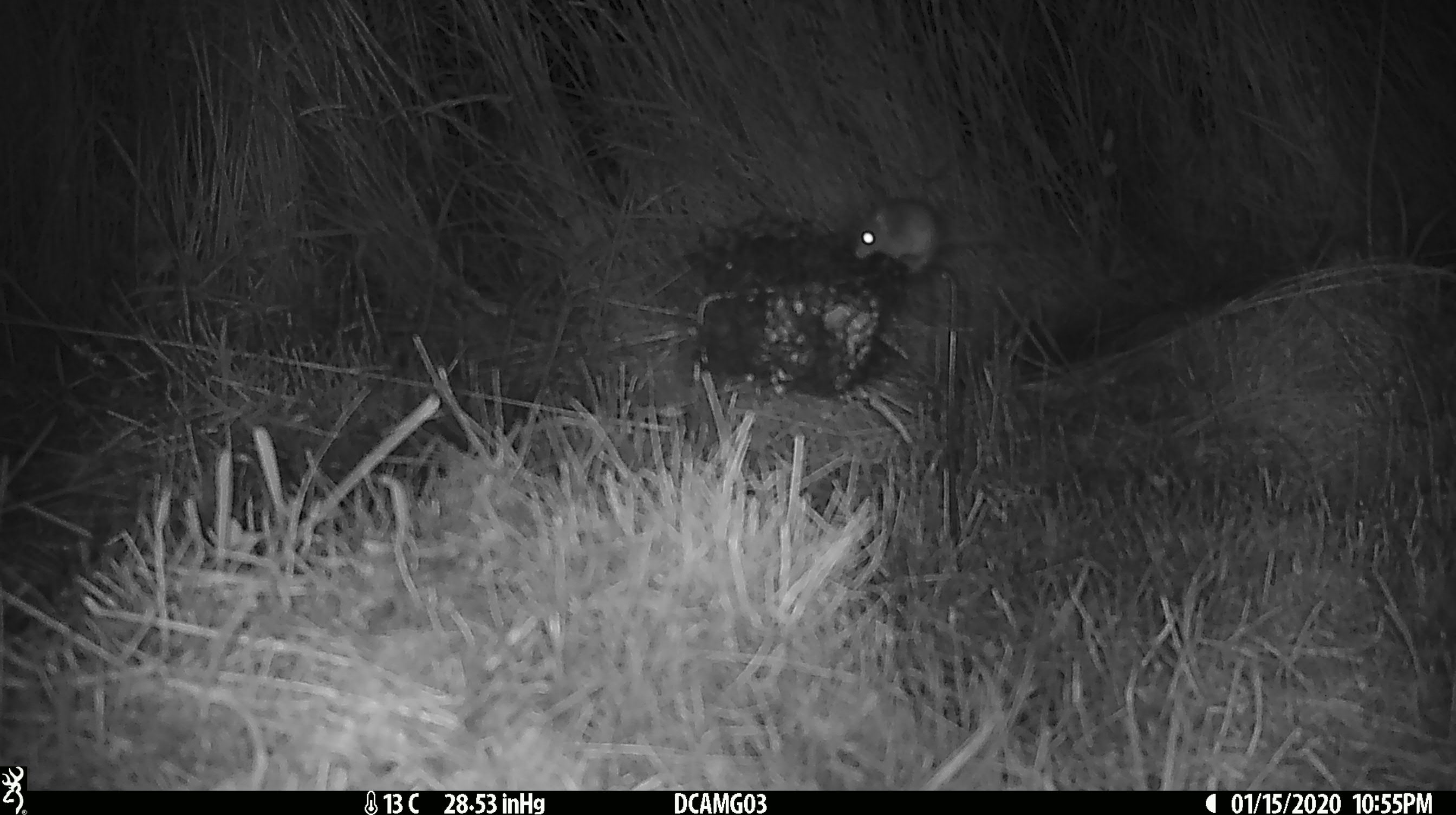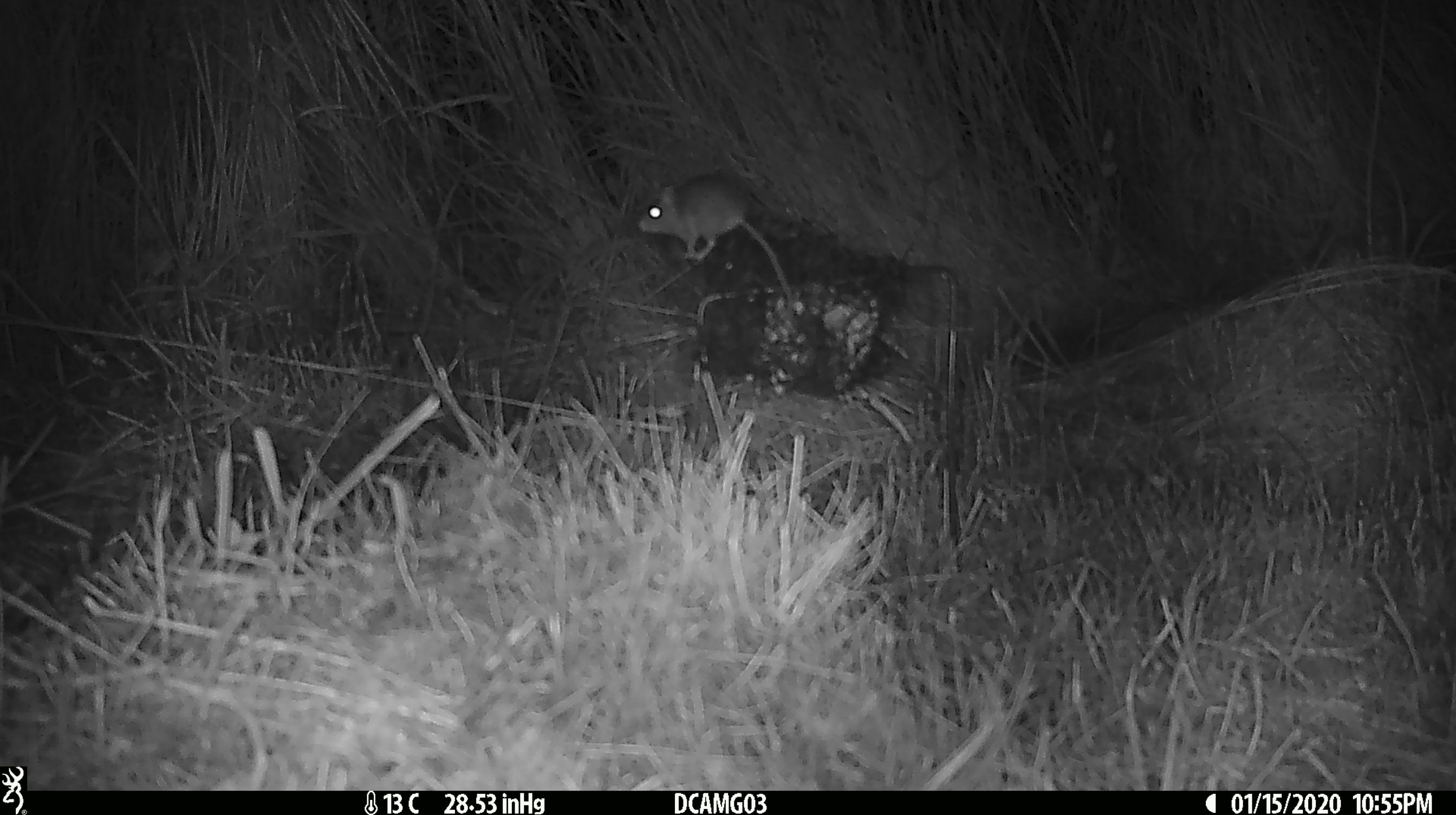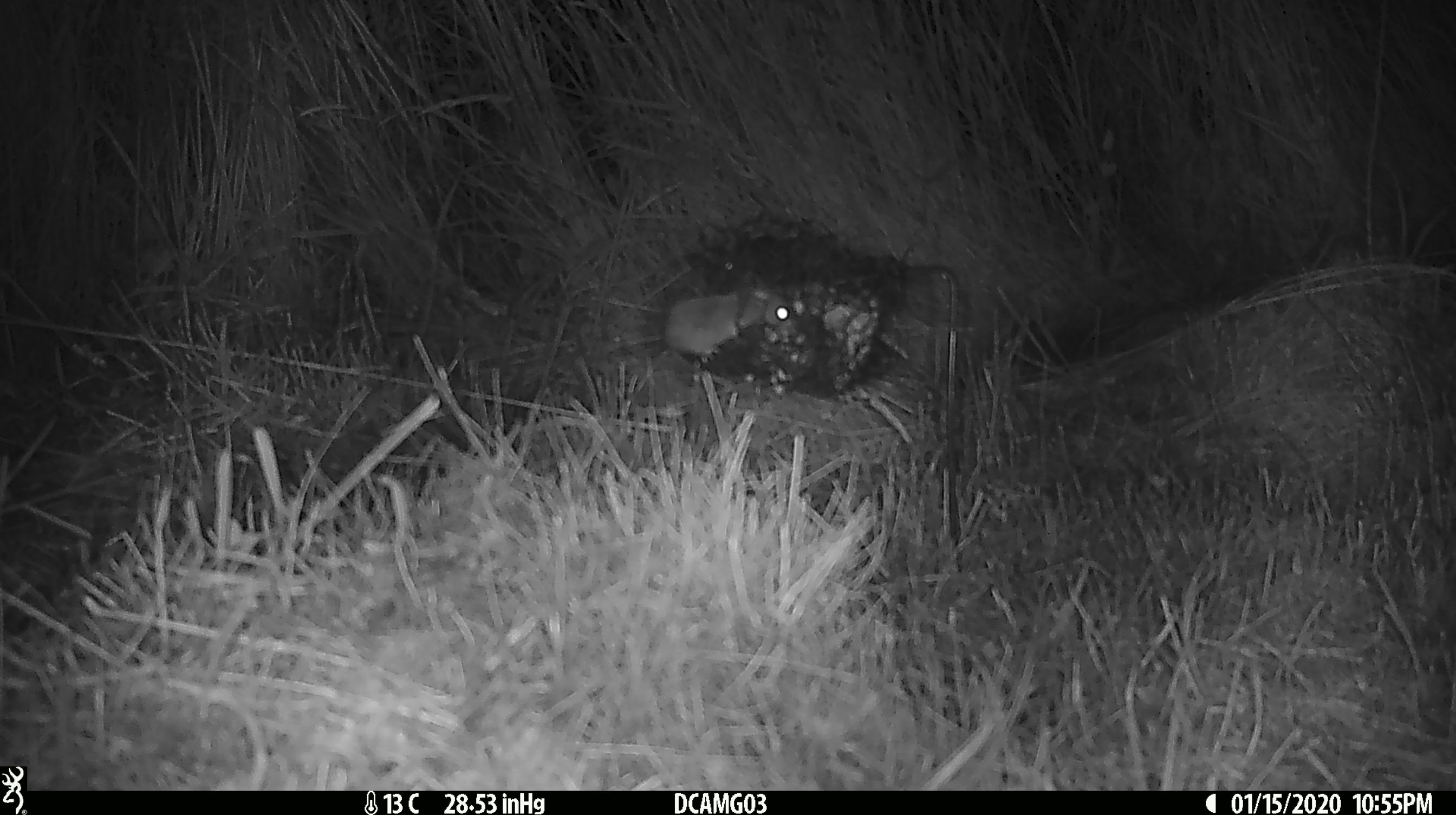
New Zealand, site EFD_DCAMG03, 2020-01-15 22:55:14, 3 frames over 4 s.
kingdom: Animalia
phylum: Chordata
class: Mammalia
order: Rodentia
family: Muridae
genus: Mus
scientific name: Mus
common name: mouse